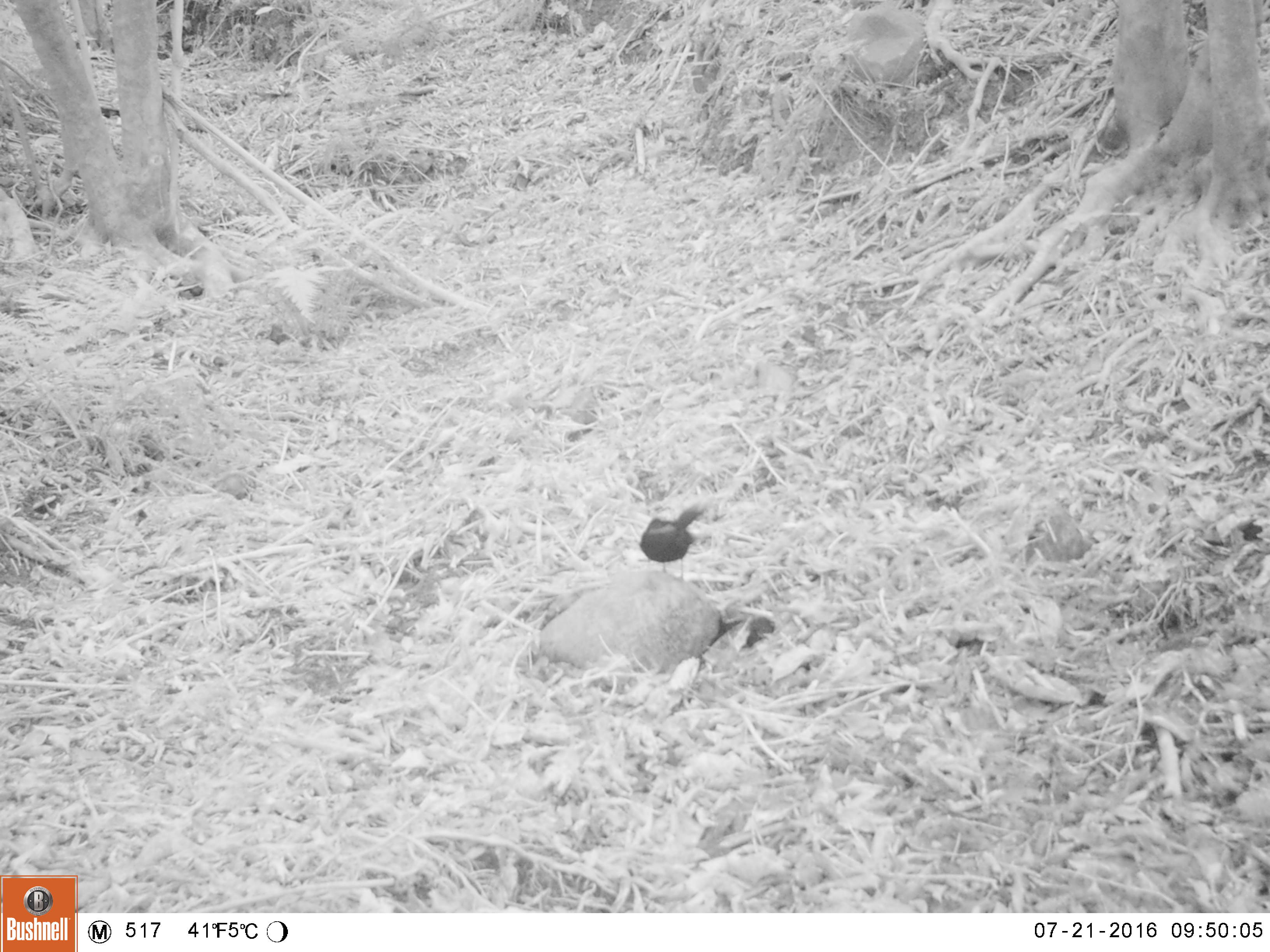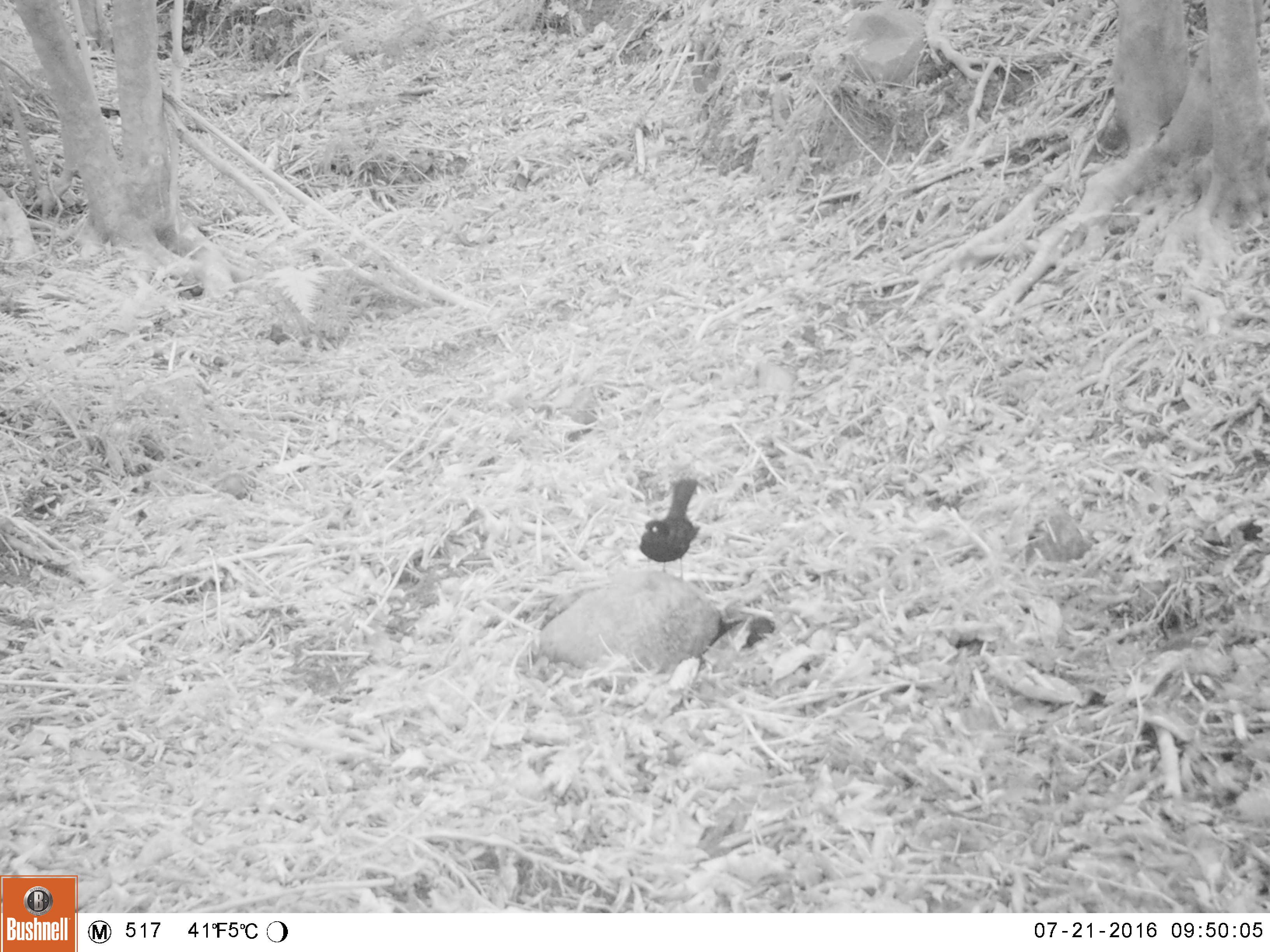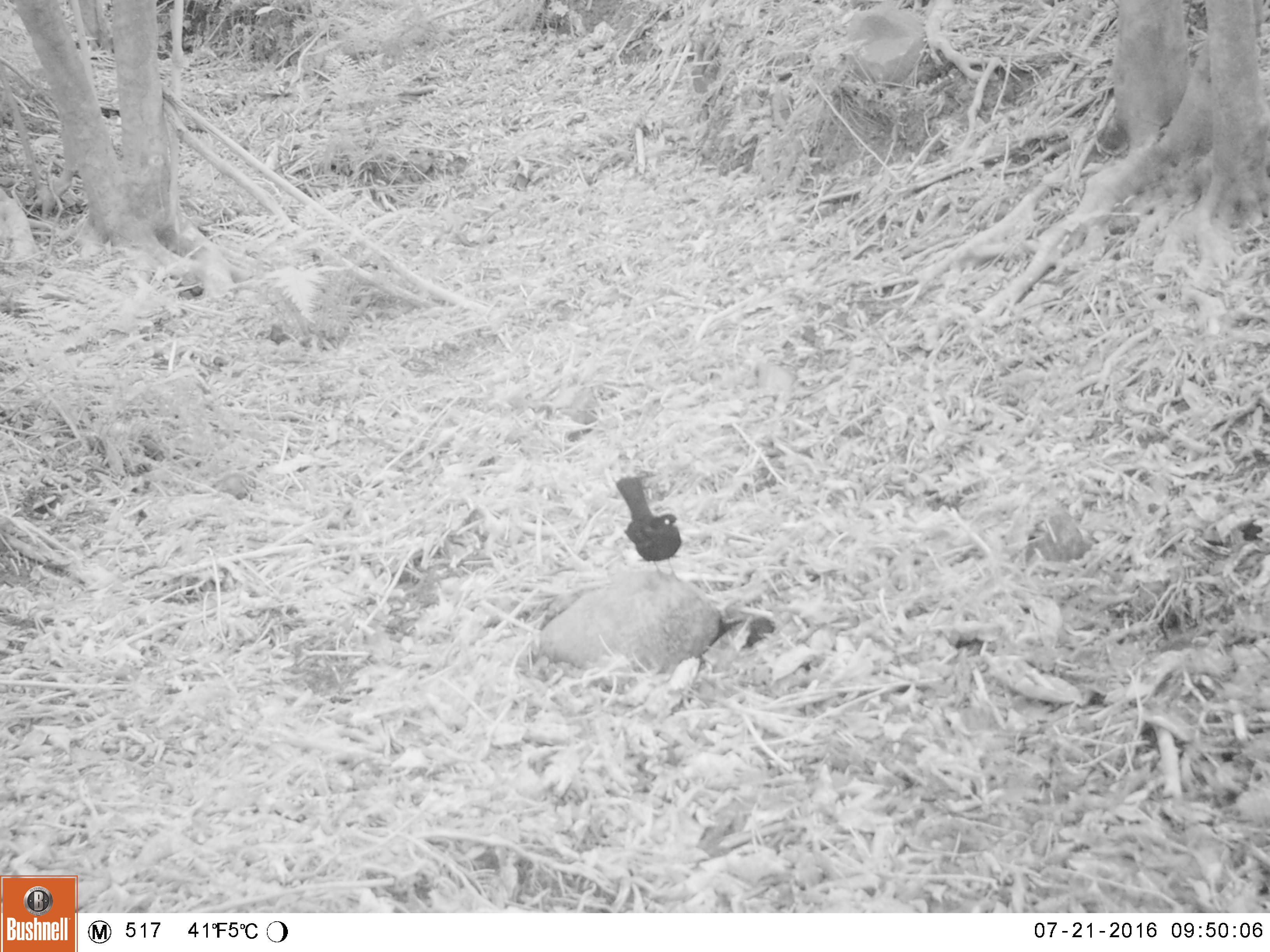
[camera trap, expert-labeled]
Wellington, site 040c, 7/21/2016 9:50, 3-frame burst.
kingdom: Animalia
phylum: Chordata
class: Aves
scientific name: Aves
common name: bird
Bird (Aves).